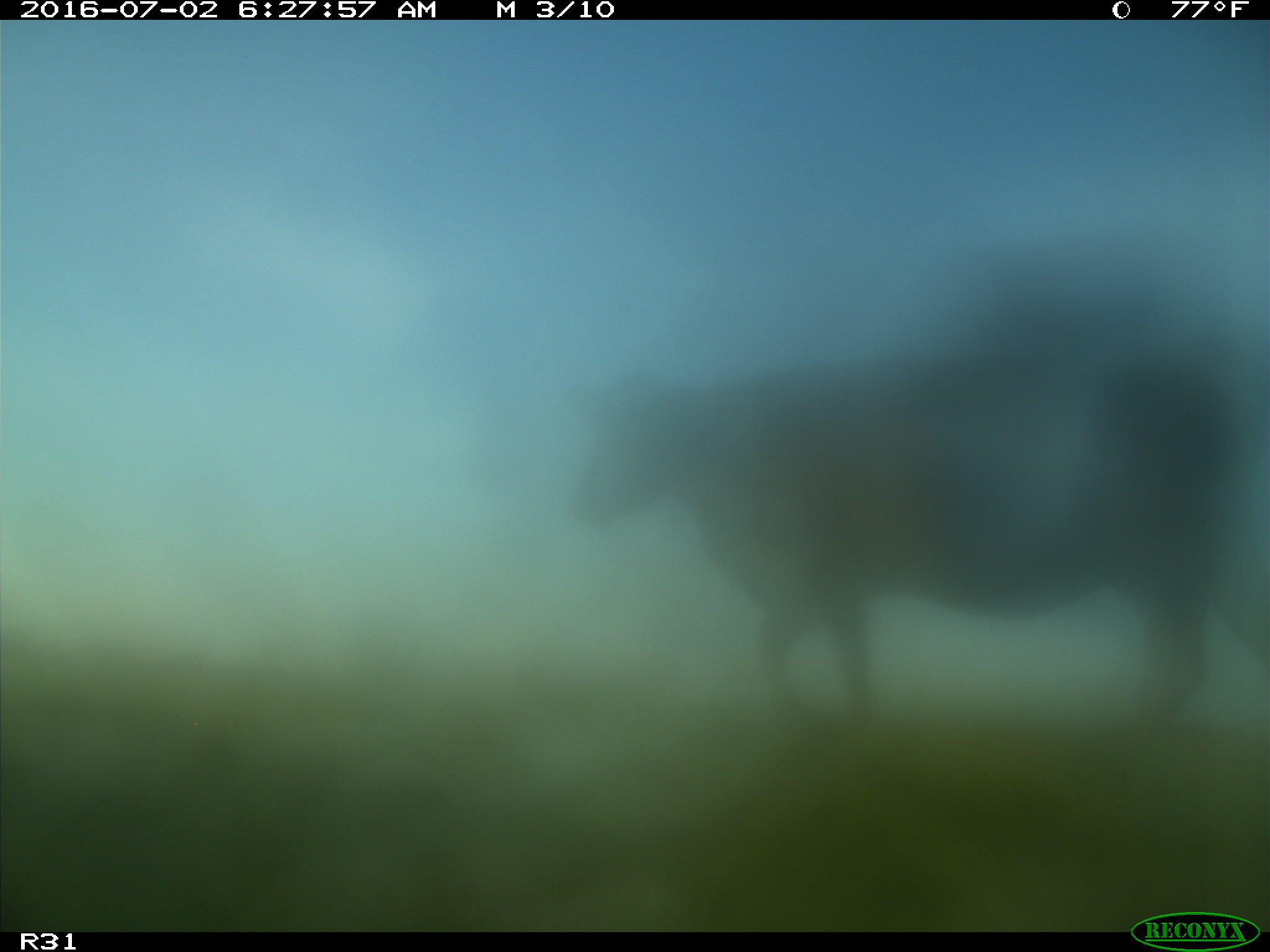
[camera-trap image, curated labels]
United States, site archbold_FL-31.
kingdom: Animalia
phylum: Chordata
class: Mammalia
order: Artiodactyla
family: Bovidae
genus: Bos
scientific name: Bos taurus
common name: domestic cow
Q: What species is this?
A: Bos taurus (domestic cow).